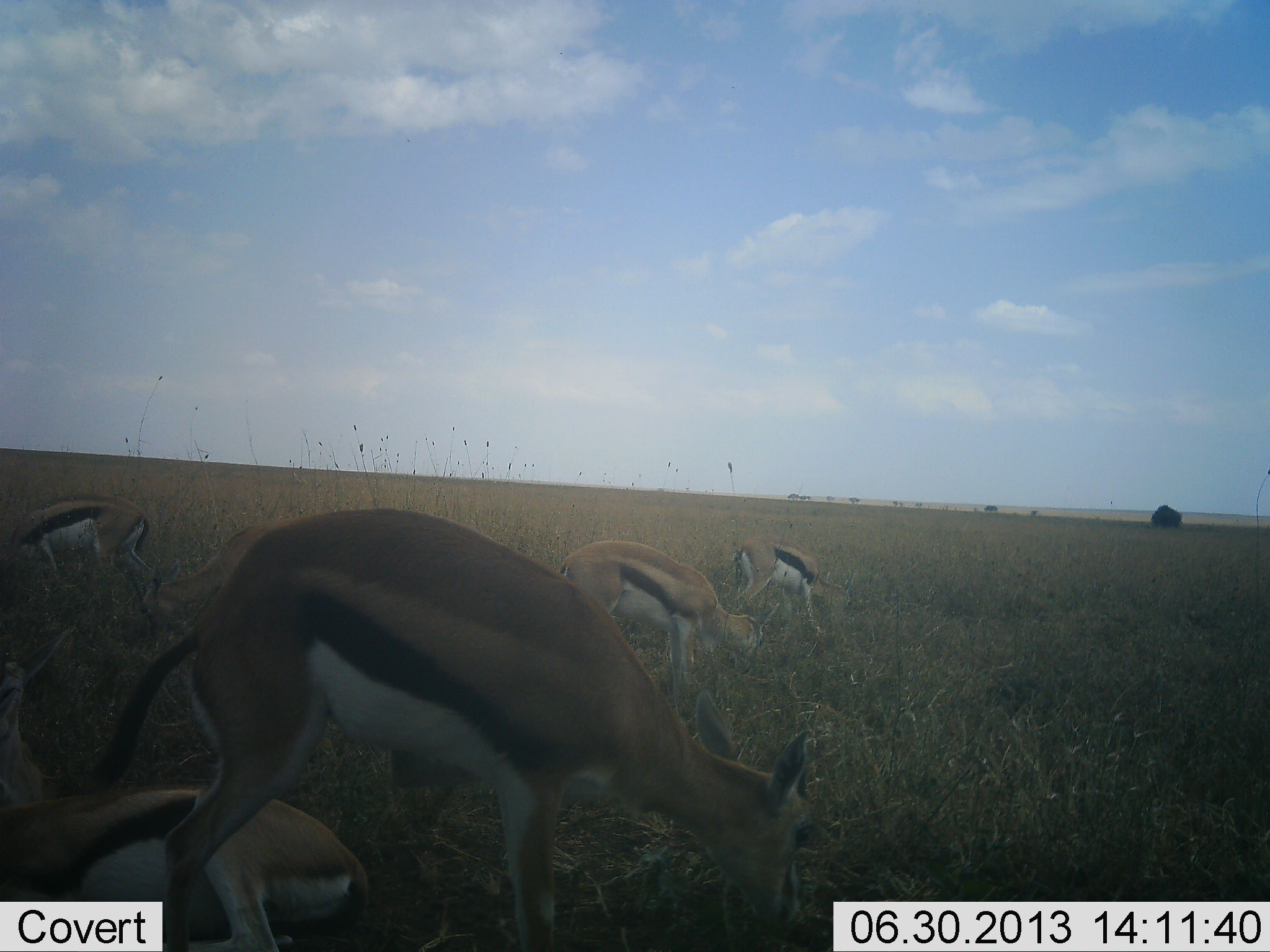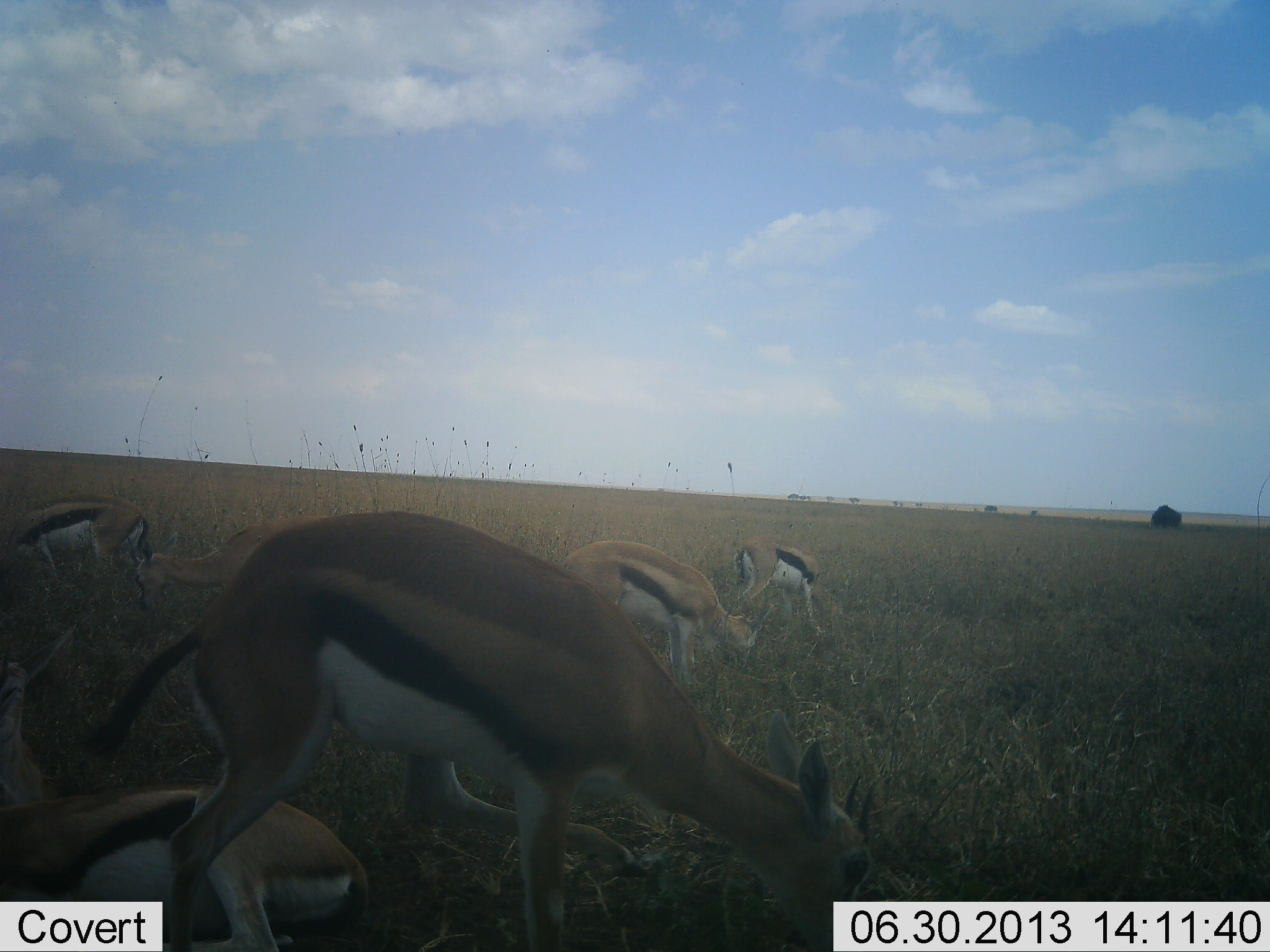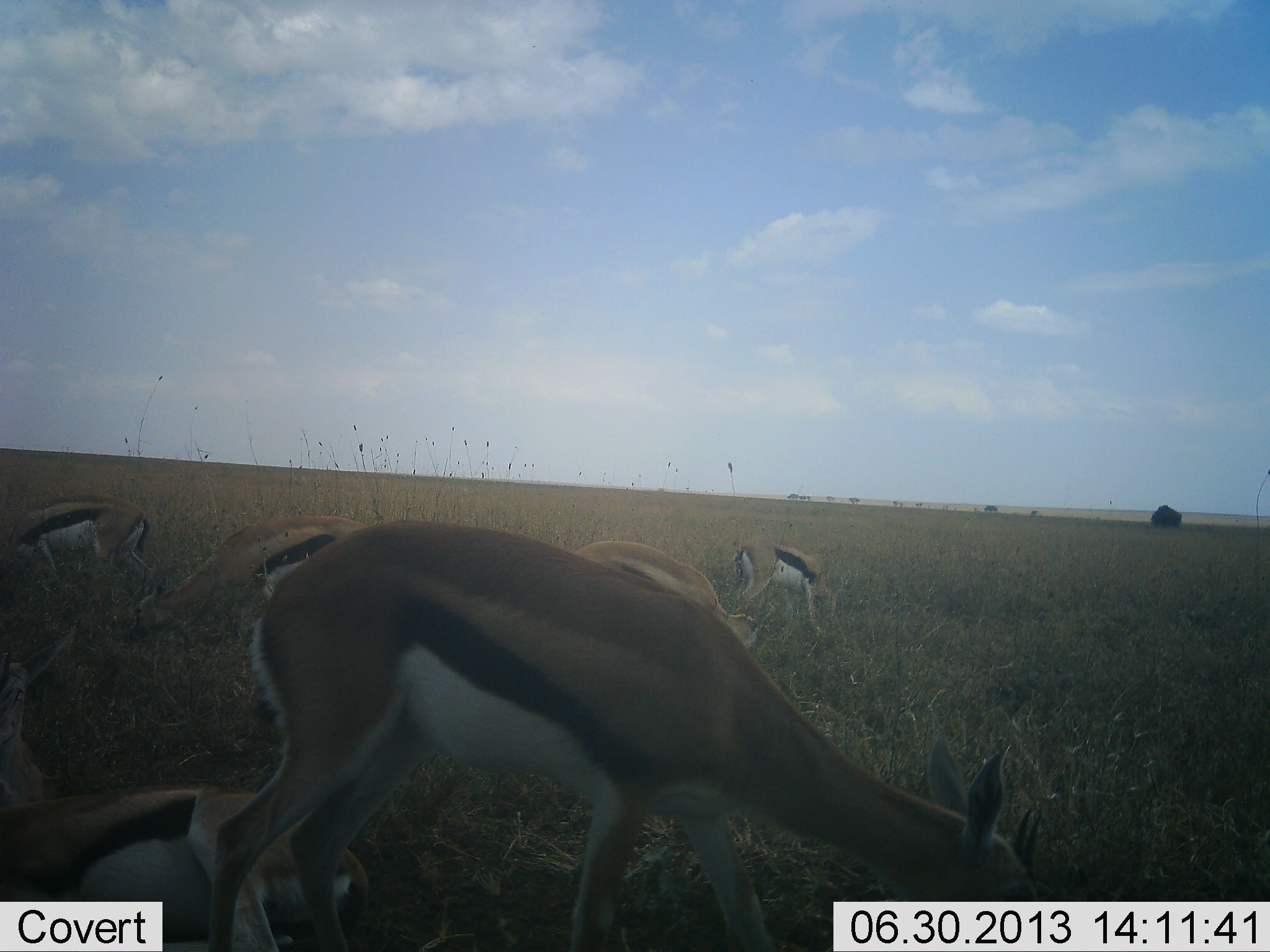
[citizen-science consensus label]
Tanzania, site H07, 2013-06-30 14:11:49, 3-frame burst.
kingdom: Animalia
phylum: Chordata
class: Mammalia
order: Artiodactyla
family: Bovidae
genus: Eudorcas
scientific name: Eudorcas thomsonii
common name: thomson's gazelle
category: gazellethomsons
Gazellethomsons (thomson's gazelle) (Eudorcas thomsonii), count 6. Behavior (volunteer vote fractions): standing 50%, resting 50%, moving 0%, interacting 0%. Young present (vote fraction): 10%. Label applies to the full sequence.